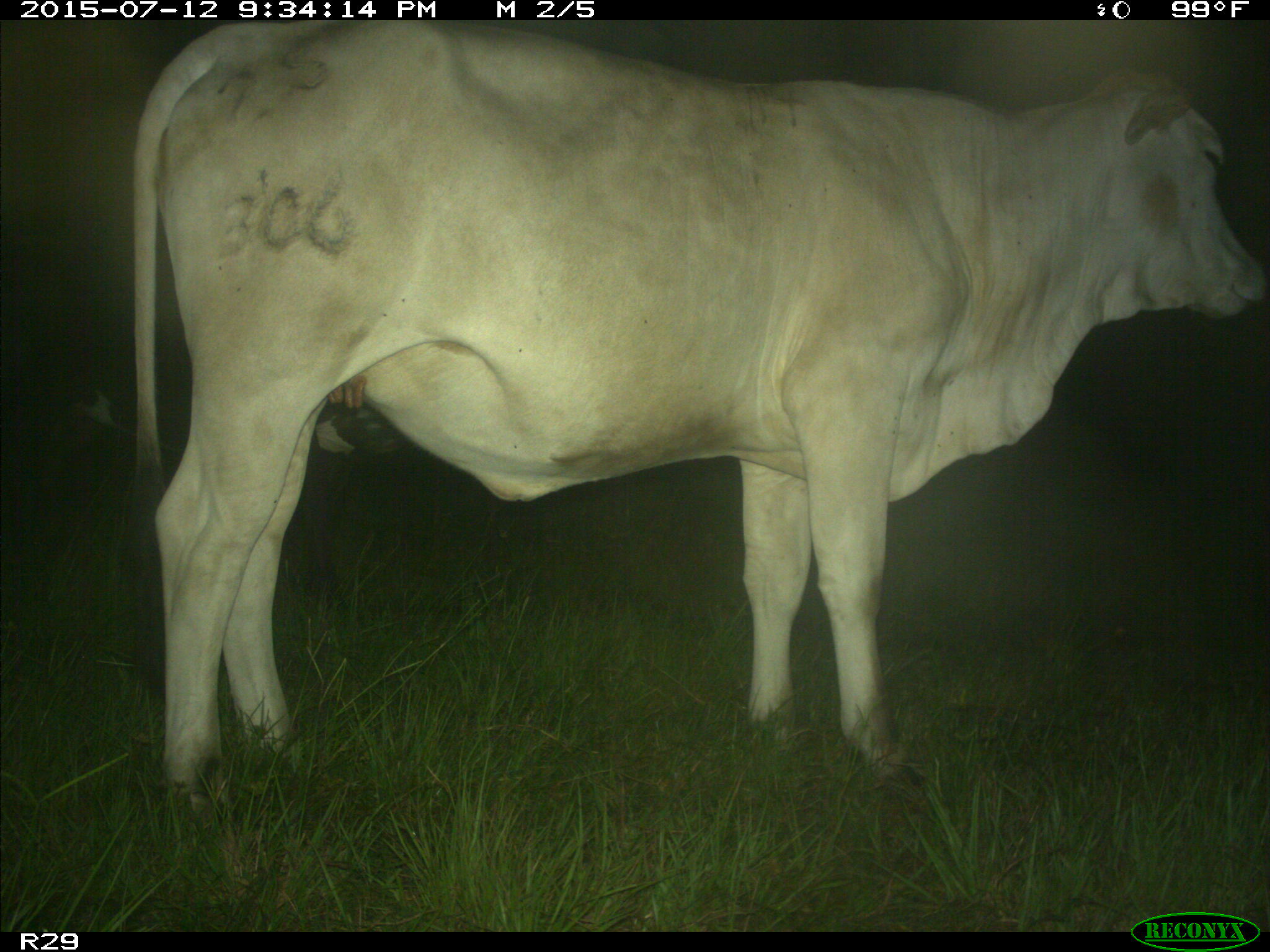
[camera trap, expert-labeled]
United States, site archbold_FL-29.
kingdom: Animalia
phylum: Chordata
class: Mammalia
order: Artiodactyla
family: Bovidae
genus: Bos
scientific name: Bos taurus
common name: domestic cow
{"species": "Bos taurus (domestic cow)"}